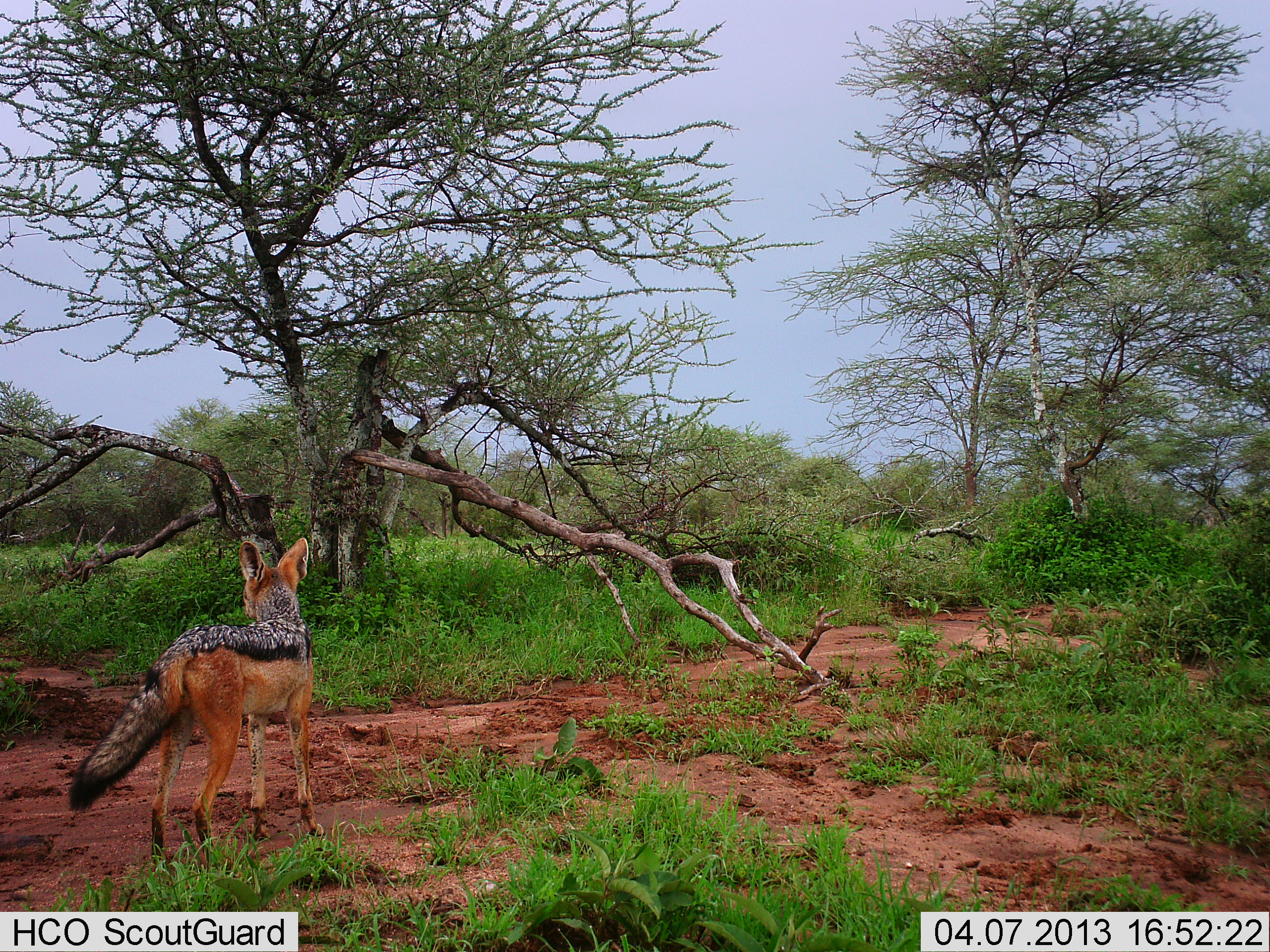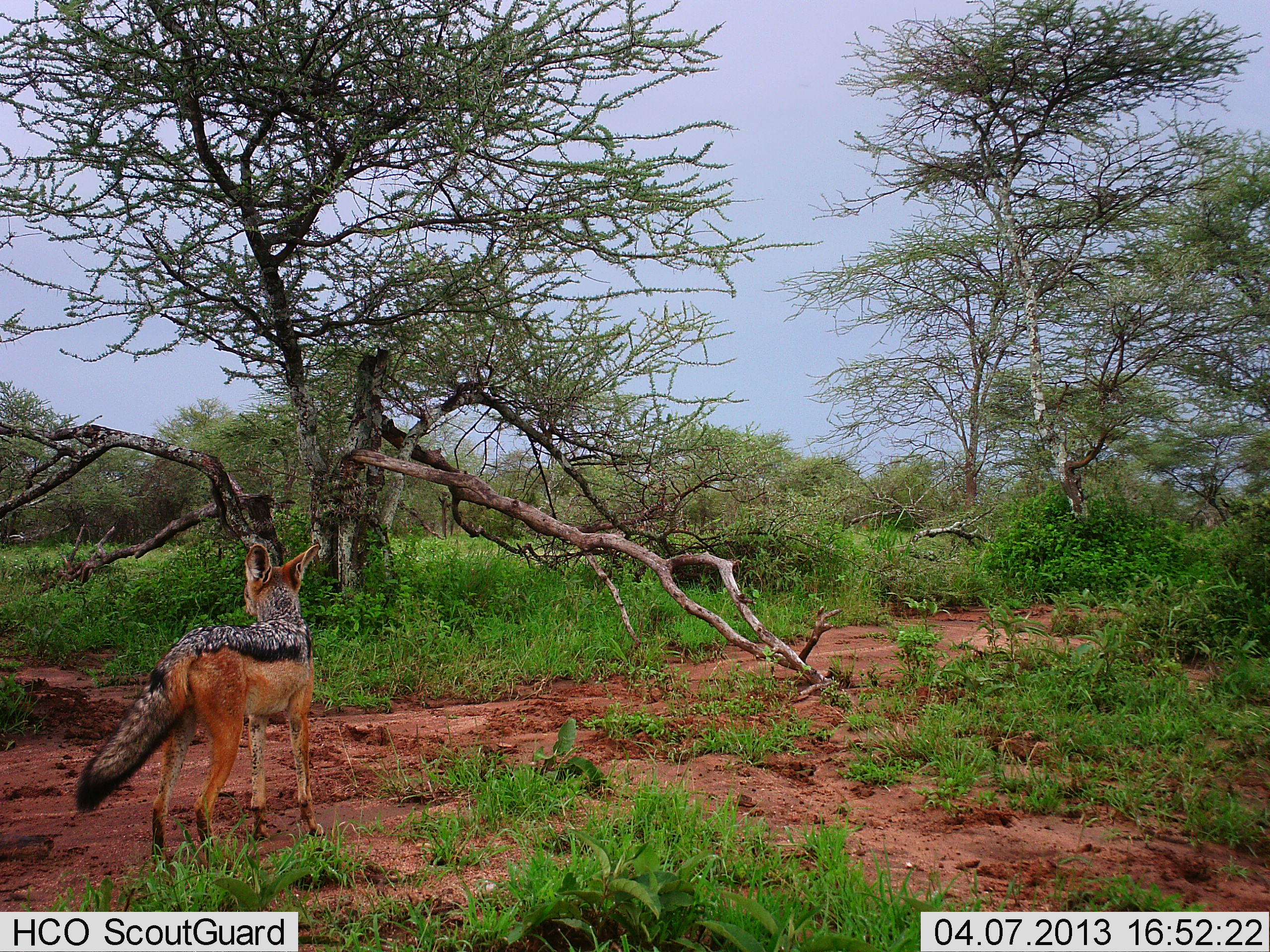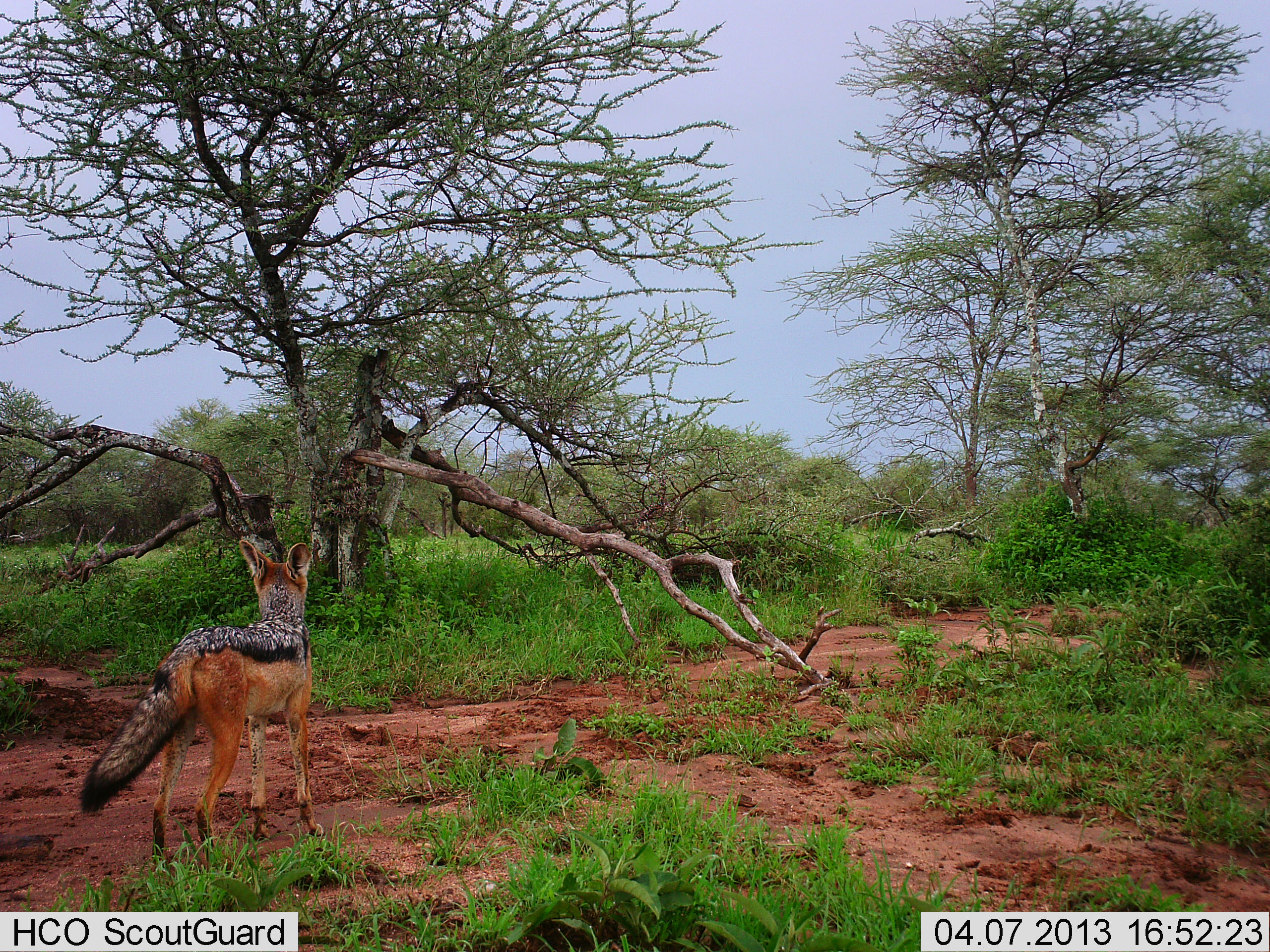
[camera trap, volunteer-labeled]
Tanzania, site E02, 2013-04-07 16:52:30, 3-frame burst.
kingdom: Animalia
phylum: Chordata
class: Mammalia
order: Carnivora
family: Canidae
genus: Lupulella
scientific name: Lupulella mesomelas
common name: black-backed jackal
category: jackal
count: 1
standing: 100%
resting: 0%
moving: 0%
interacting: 0%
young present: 0%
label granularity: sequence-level